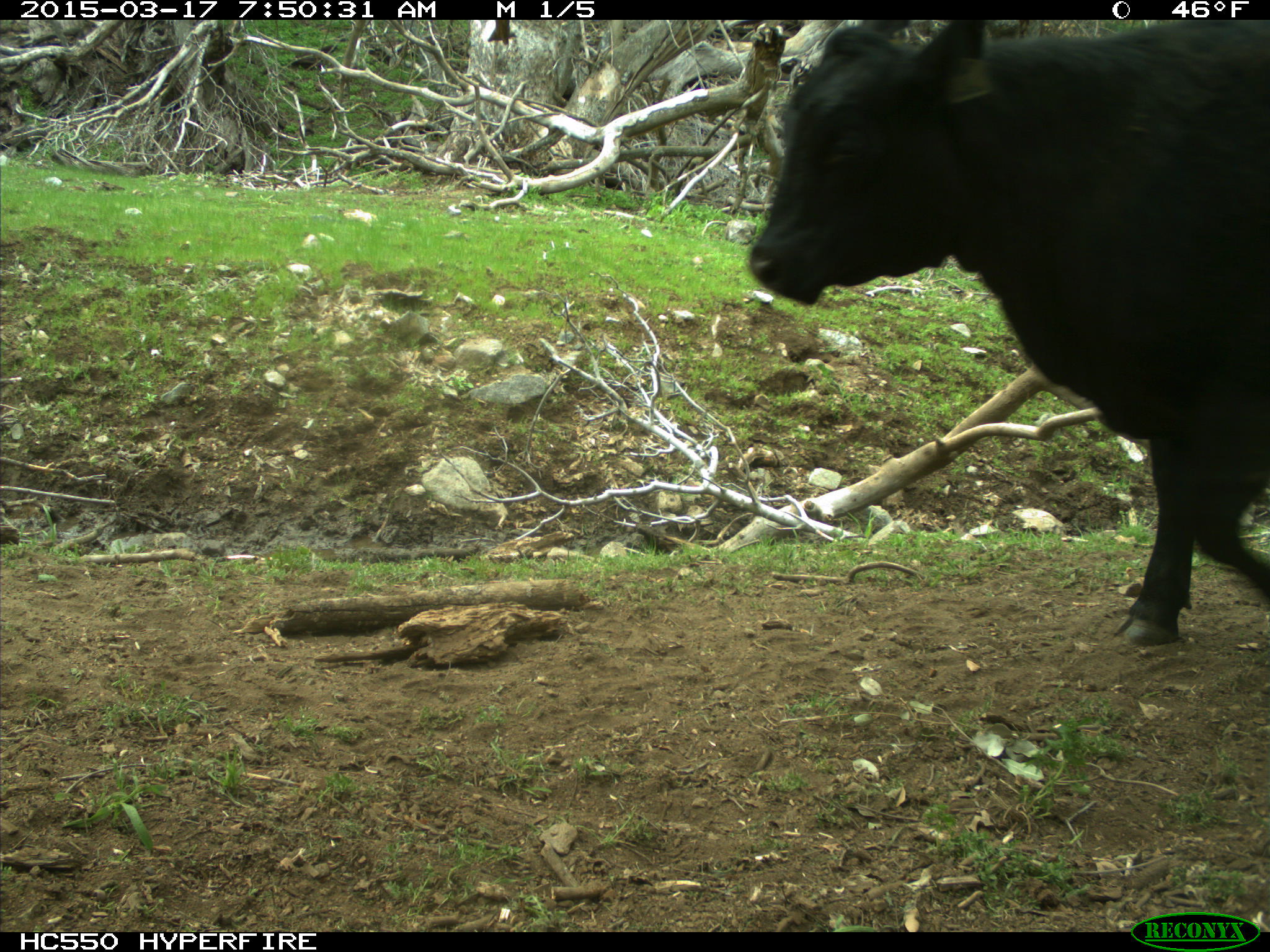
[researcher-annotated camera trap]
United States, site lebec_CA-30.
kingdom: Animalia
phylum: Chordata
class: Mammalia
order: Artiodactyla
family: Bovidae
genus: Bos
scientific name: Bos taurus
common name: domestic cow